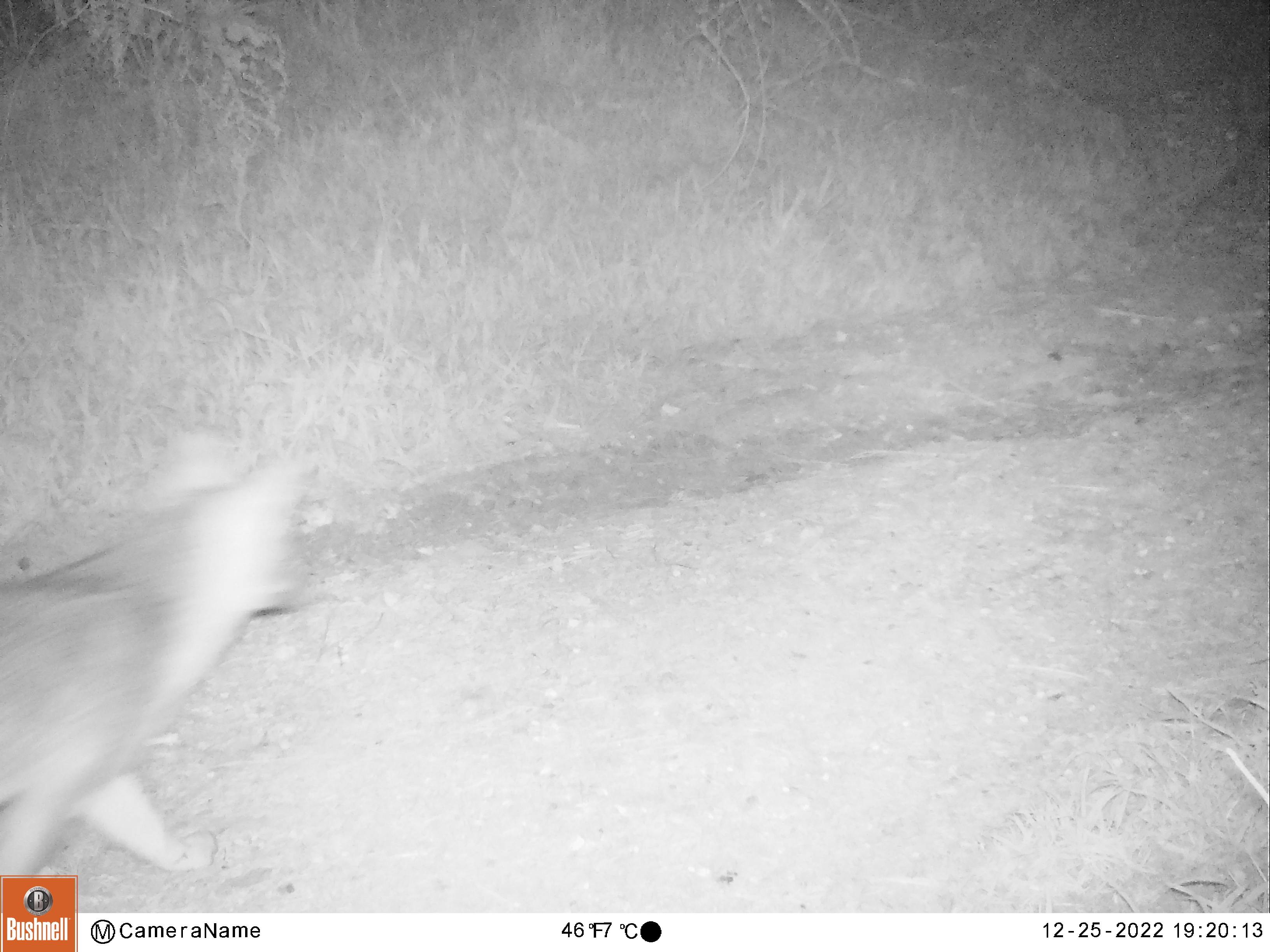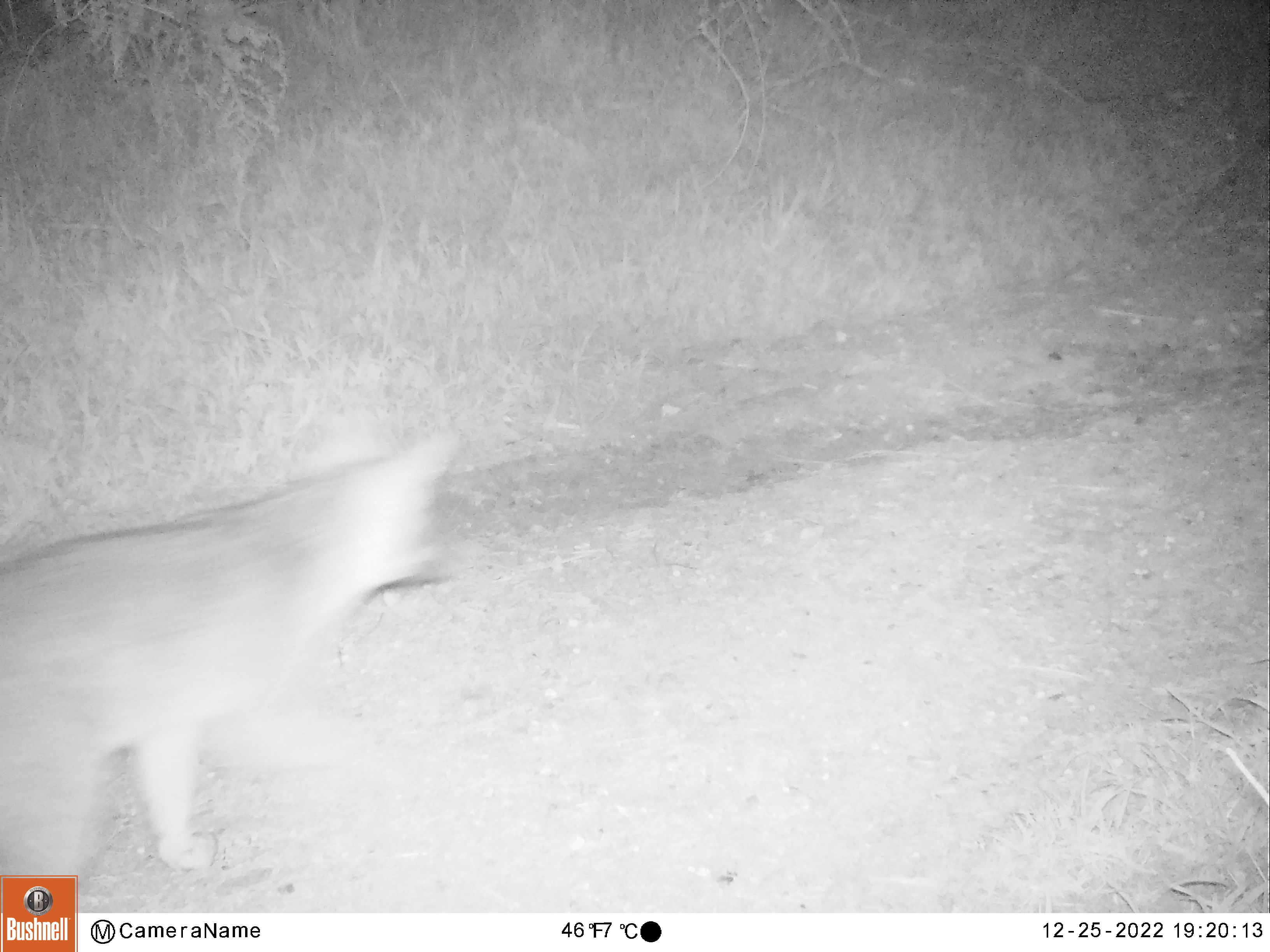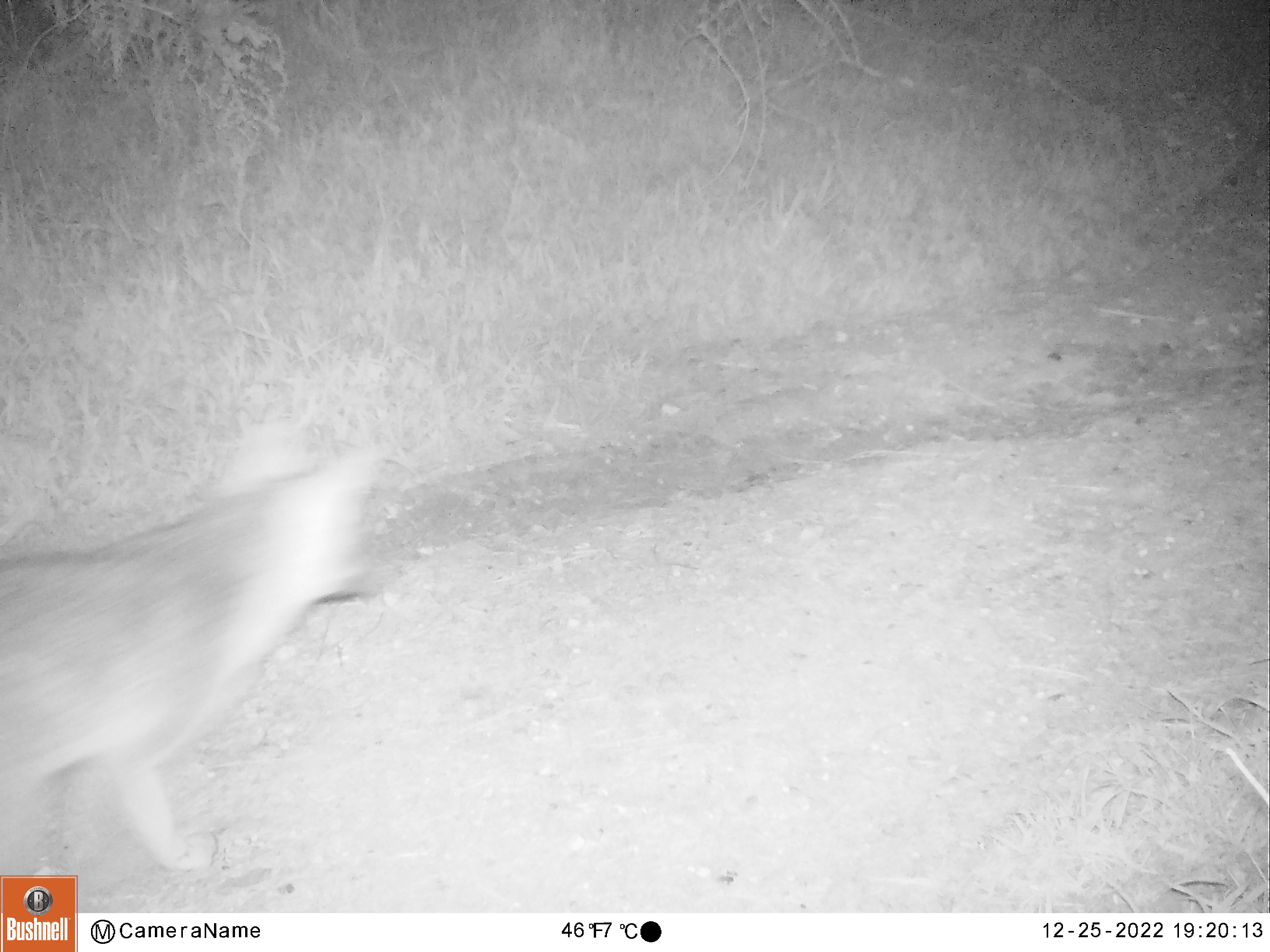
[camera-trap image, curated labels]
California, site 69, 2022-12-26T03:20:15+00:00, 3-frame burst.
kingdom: Animalia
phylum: Chordata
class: Mammalia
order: Carnivora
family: Canidae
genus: Urocyon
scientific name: Urocyon cinereoargenteus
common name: gray fox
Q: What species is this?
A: Gray fox (Urocyon cinereoargenteus).